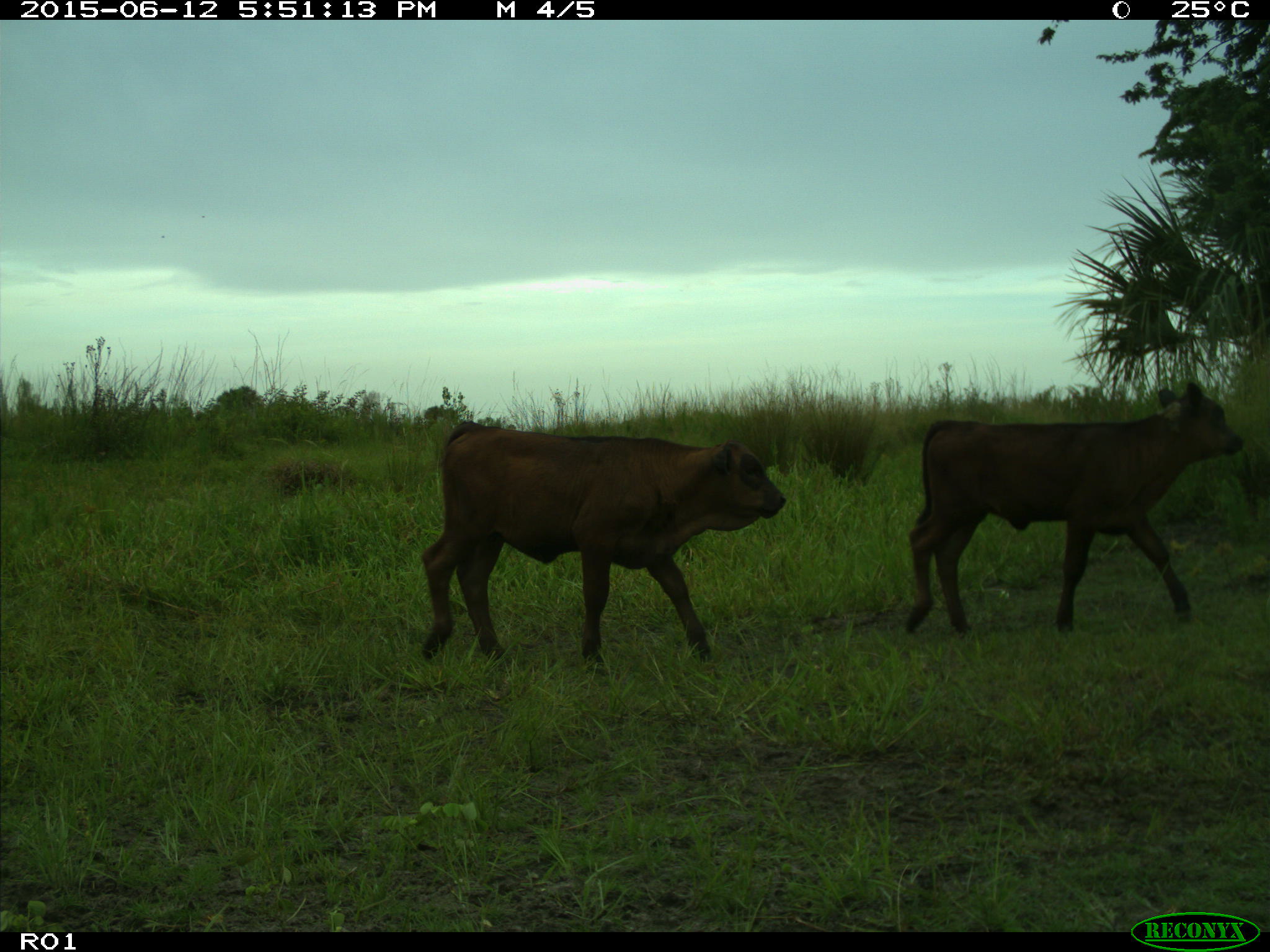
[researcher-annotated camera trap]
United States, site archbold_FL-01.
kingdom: Animalia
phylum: Chordata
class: Mammalia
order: Artiodactyla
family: Bovidae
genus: Bos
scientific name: Bos taurus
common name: domestic cow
Bos taurus (domestic cow).